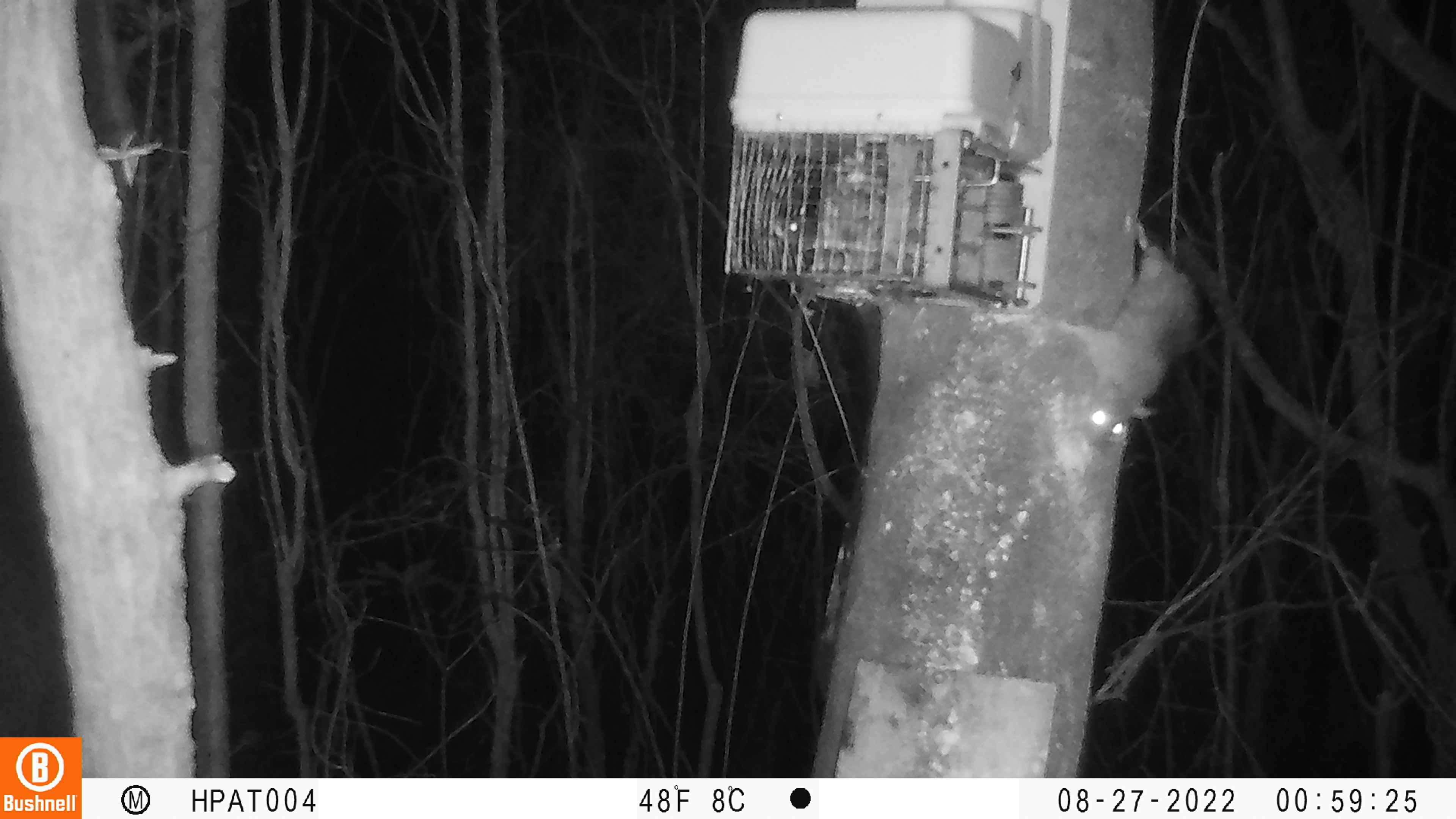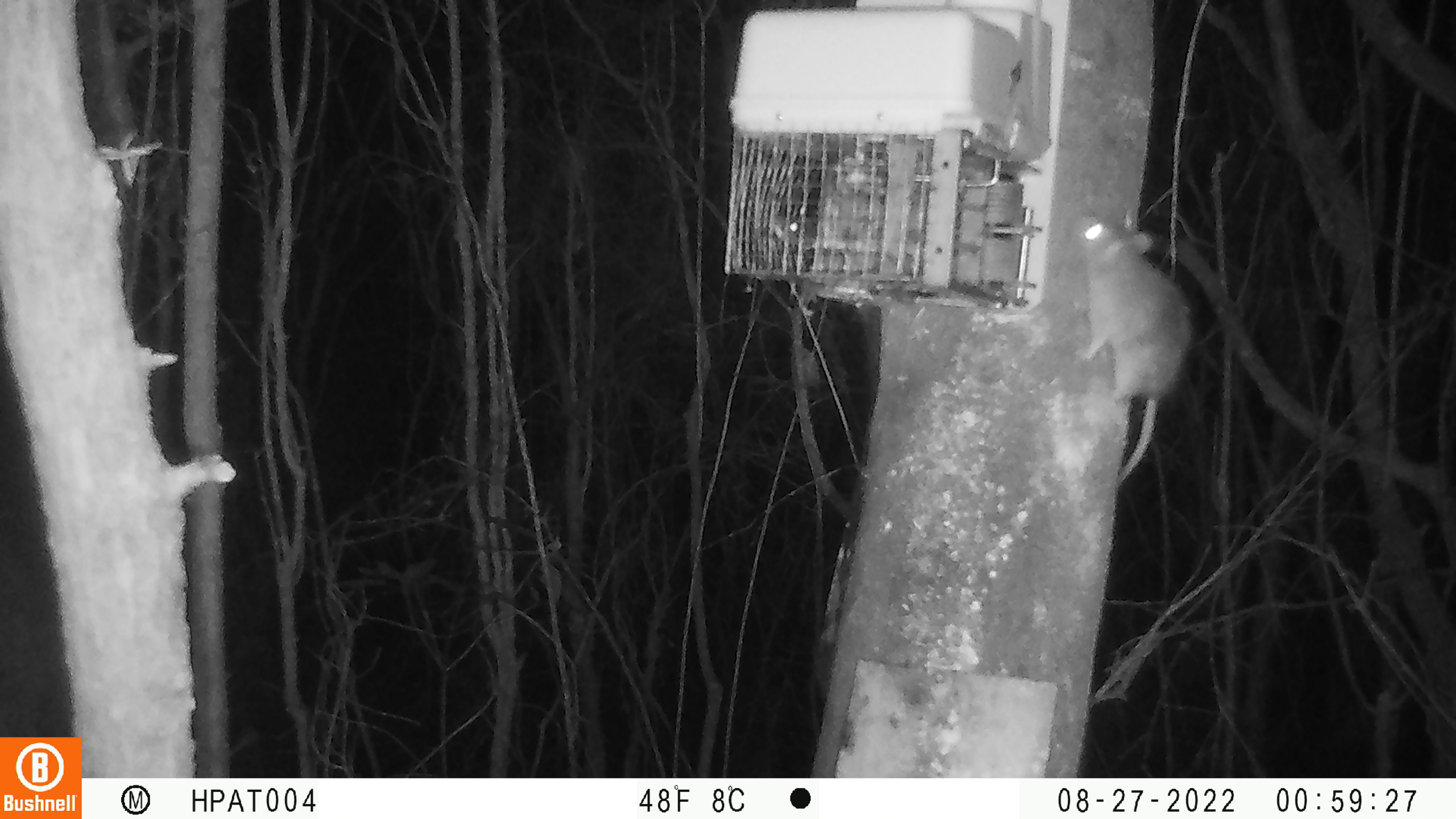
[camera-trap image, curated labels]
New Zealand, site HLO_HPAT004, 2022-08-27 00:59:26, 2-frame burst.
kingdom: Animalia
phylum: Chordata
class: Mammalia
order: Rodentia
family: Muridae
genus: Rattus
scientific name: Rattus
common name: rat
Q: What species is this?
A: Rat (Rattus).